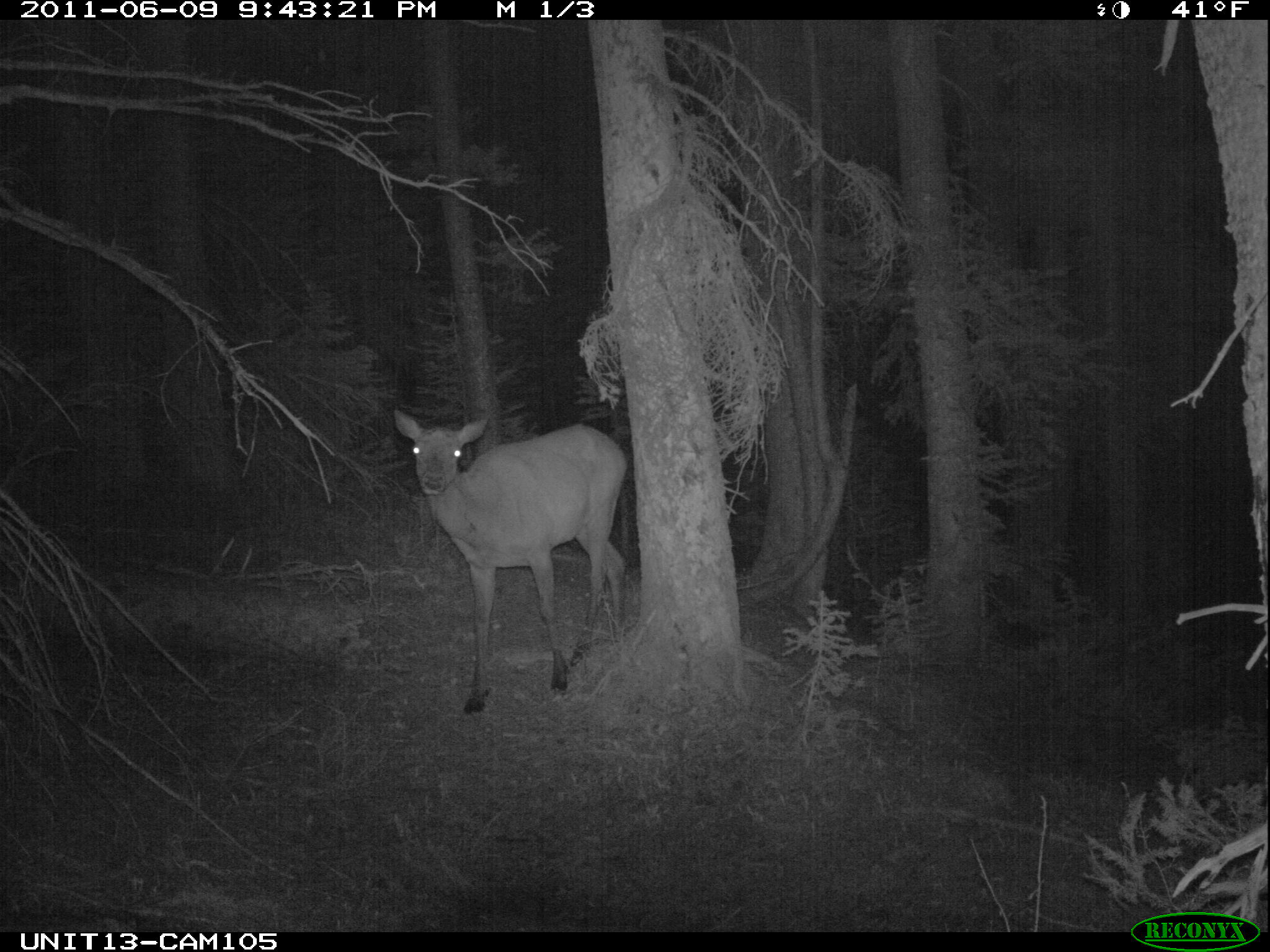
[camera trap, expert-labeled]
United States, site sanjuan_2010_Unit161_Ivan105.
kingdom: Animalia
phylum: Chordata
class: Mammalia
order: Artiodactyla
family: Cervidae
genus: Cervus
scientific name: Cervus elaphus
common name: red deer